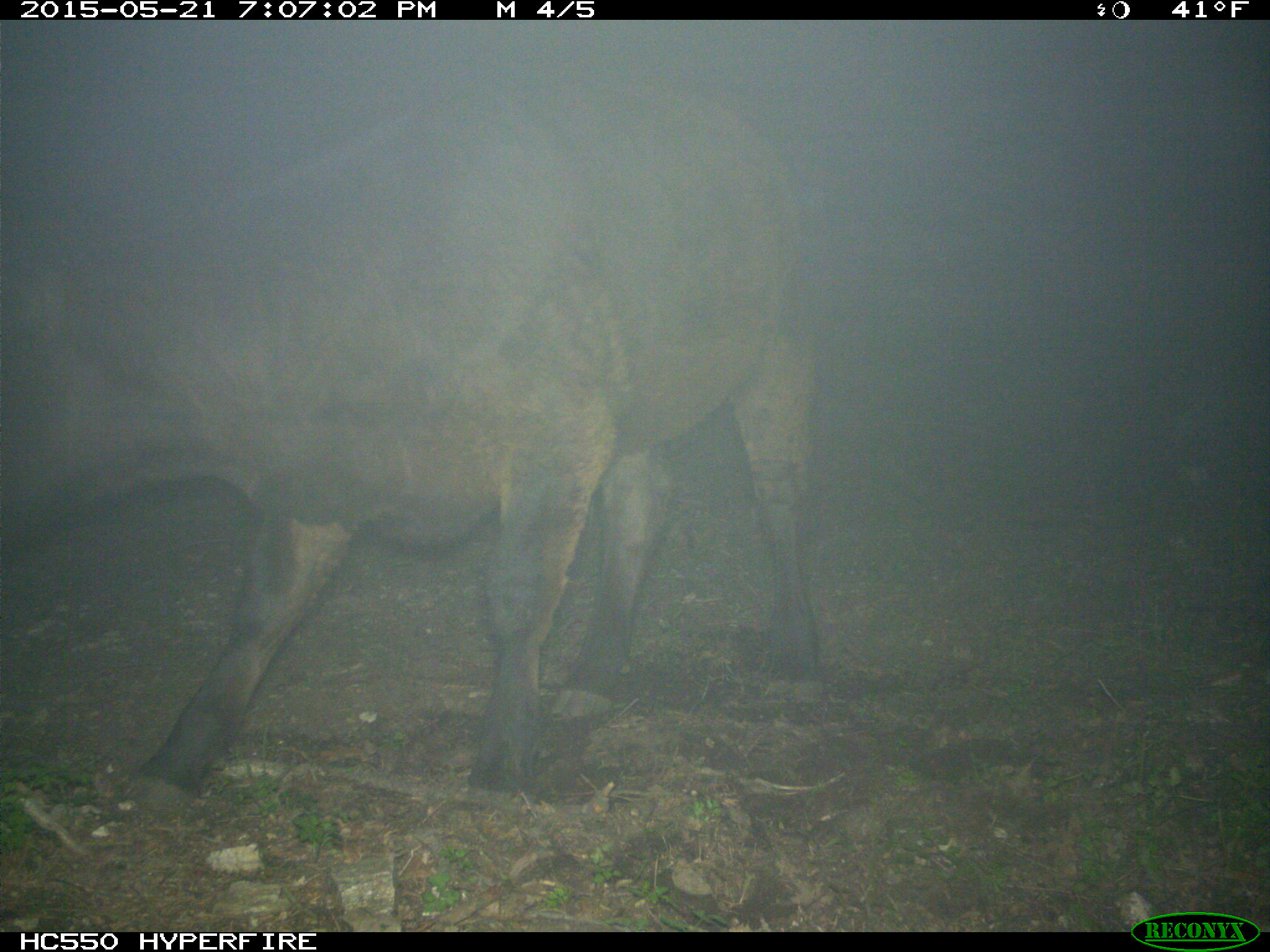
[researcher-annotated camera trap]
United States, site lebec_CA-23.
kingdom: Animalia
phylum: Chordata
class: Mammalia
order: Artiodactyla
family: Bovidae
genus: Bos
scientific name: Bos taurus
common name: domestic cow